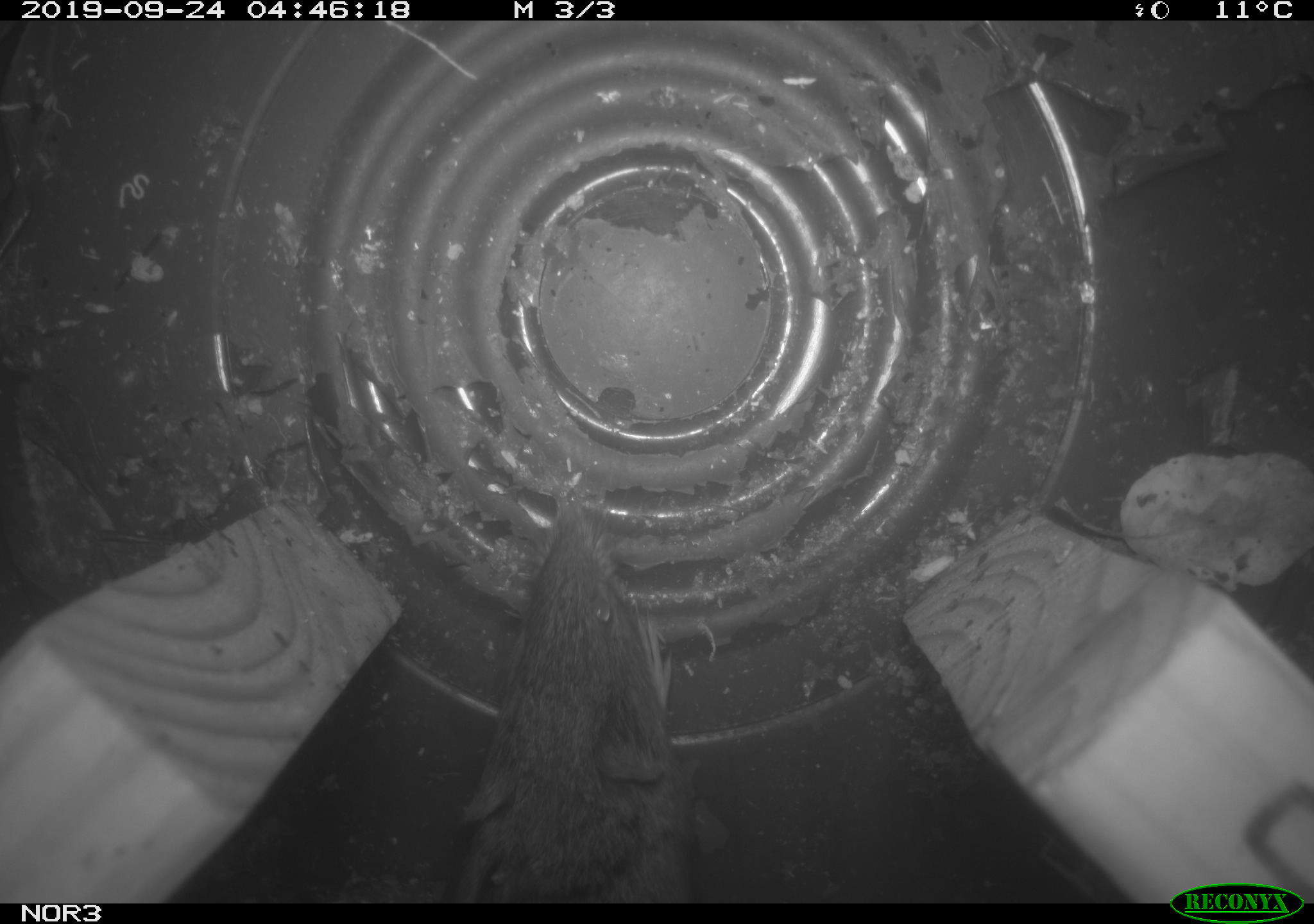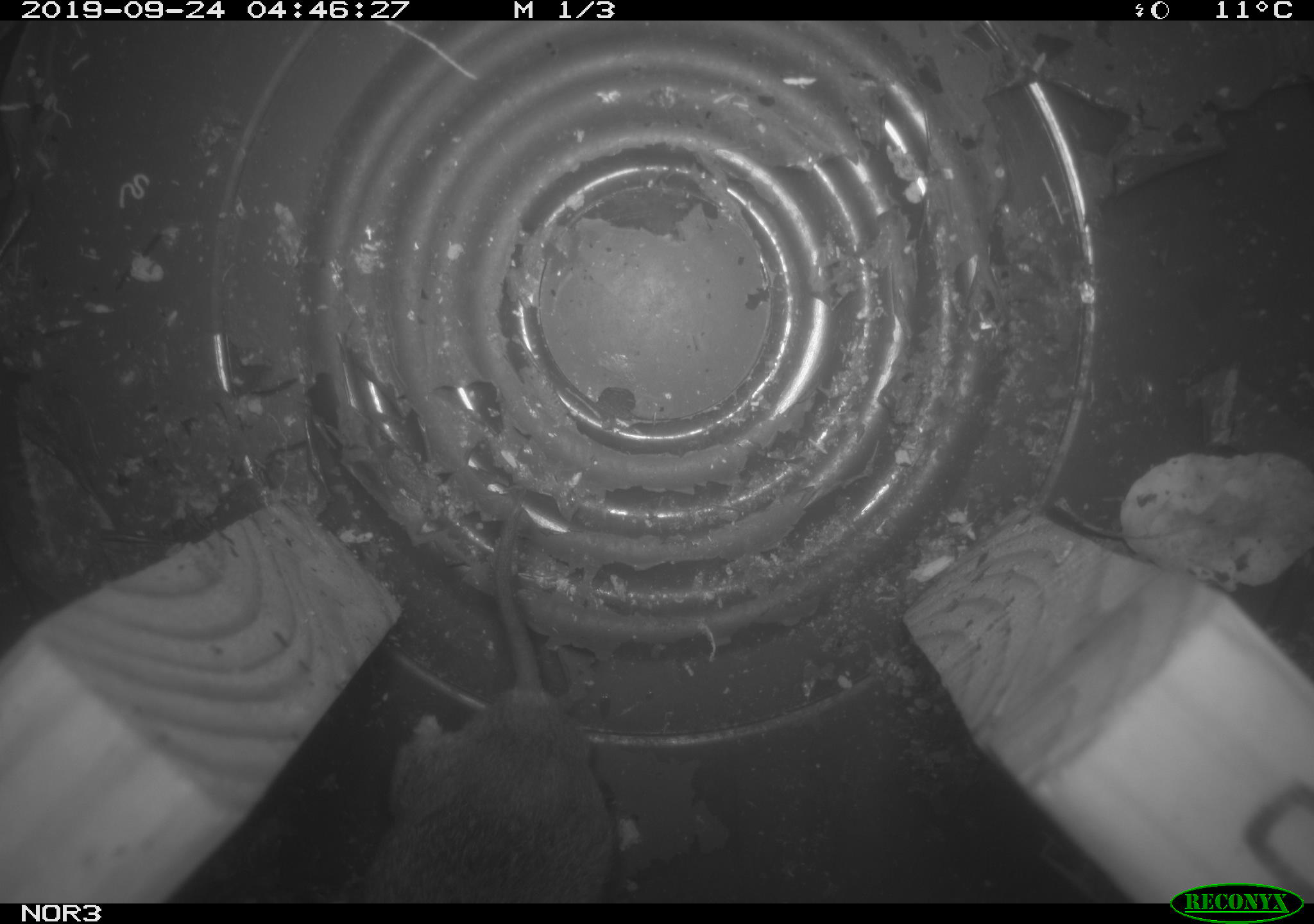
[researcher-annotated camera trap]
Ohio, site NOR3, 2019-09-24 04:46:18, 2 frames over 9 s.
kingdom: Animalia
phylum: Chordata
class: Mammalia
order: Rodentia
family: Cricetidae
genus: Microtus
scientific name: Microtus pennsylvanicus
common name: meadow vole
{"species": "meadow vole (Microtus pennsylvanicus)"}